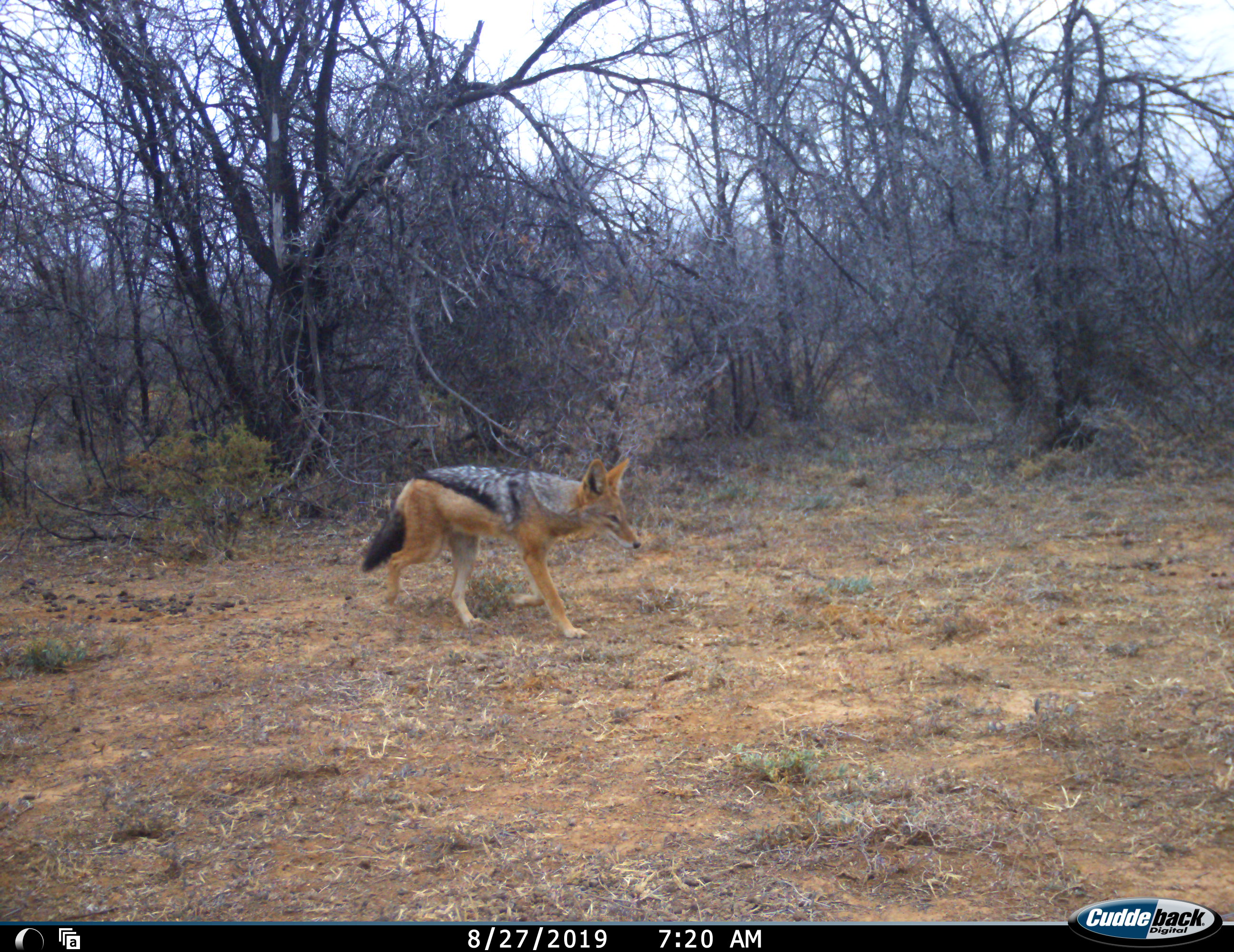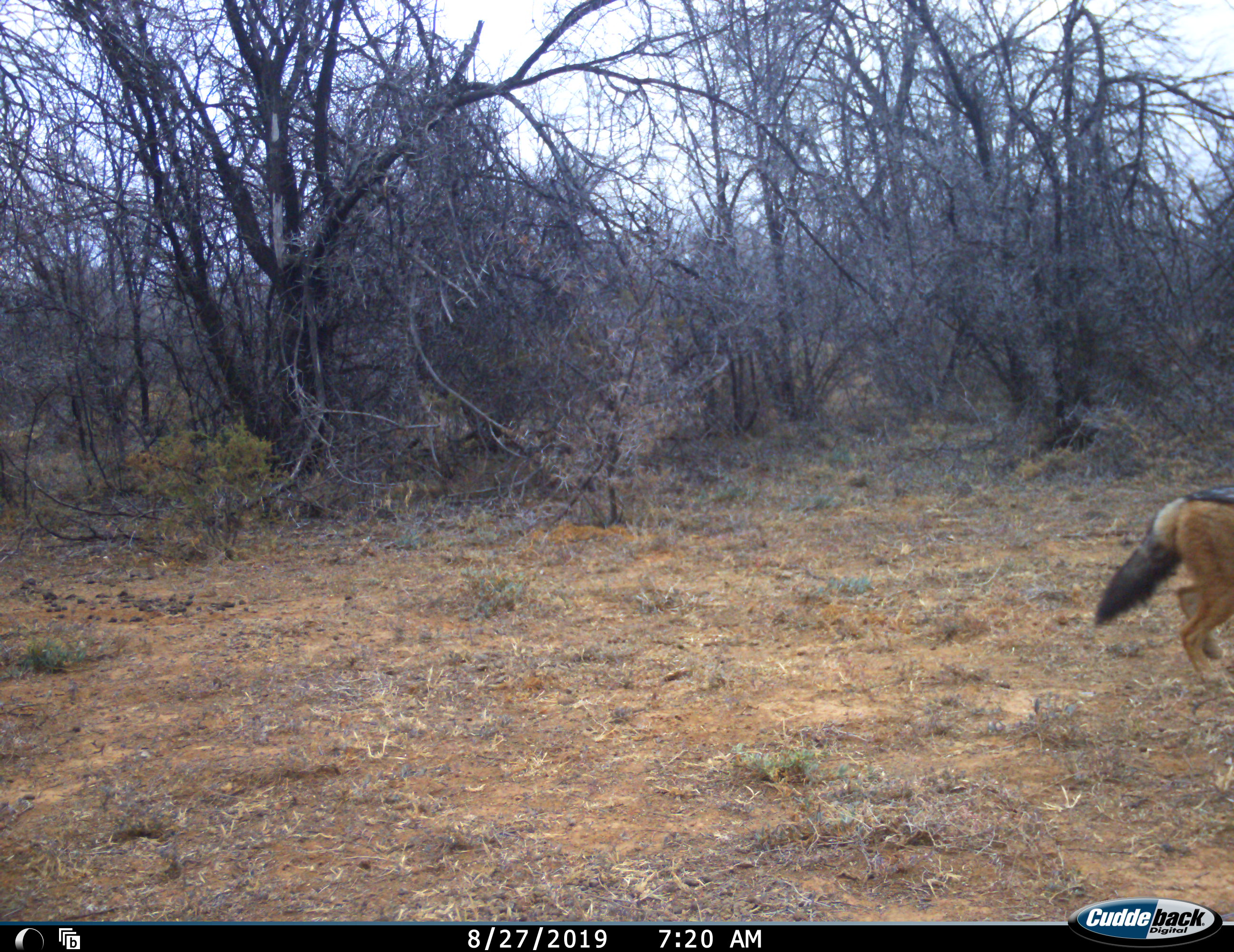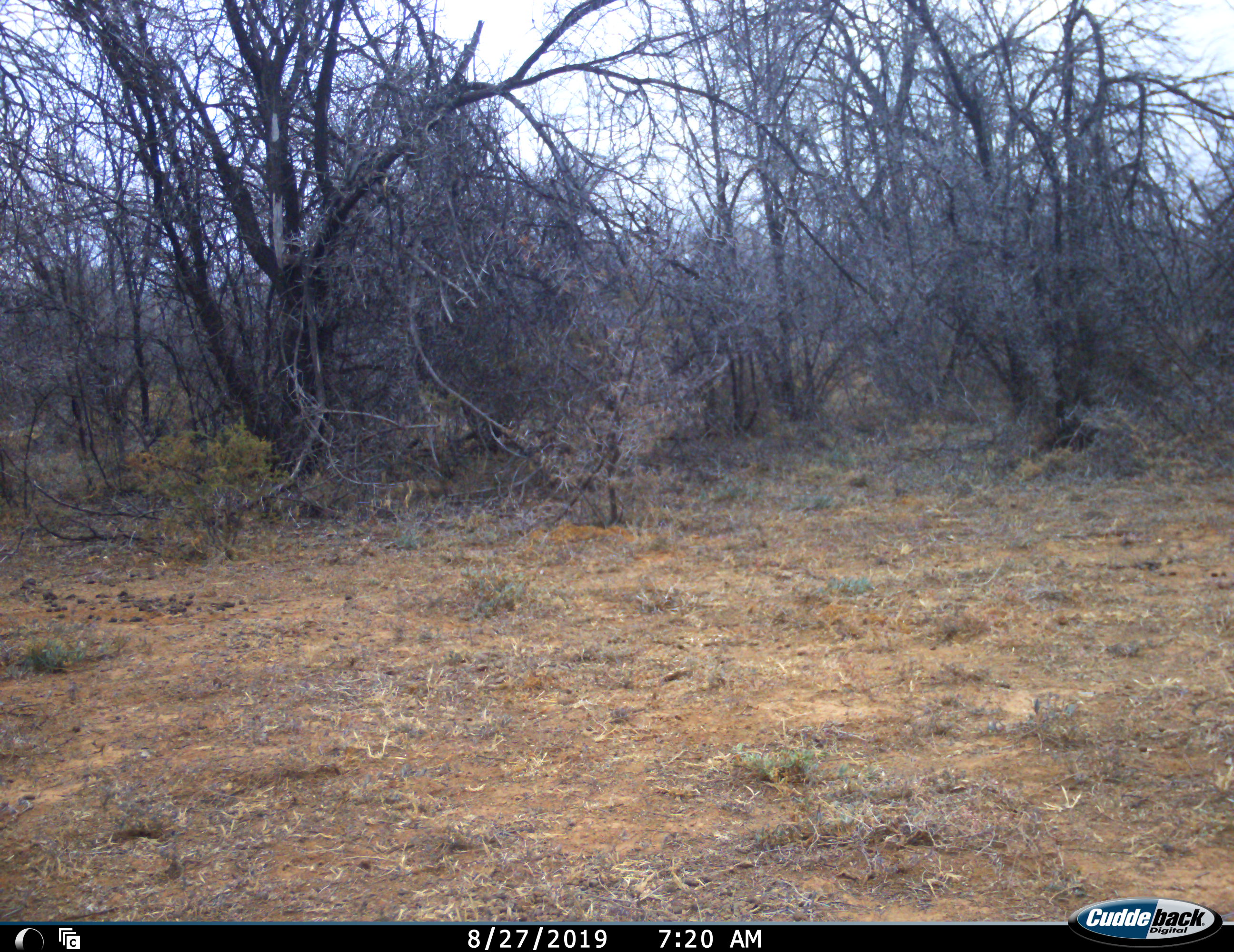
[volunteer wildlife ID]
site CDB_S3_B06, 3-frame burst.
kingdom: Animalia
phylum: Chordata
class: Mammalia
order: Carnivora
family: Canidae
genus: Lupulella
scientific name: Lupulella mesomelas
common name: black-backed jackal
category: jackalblackbacked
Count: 1.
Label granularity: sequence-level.